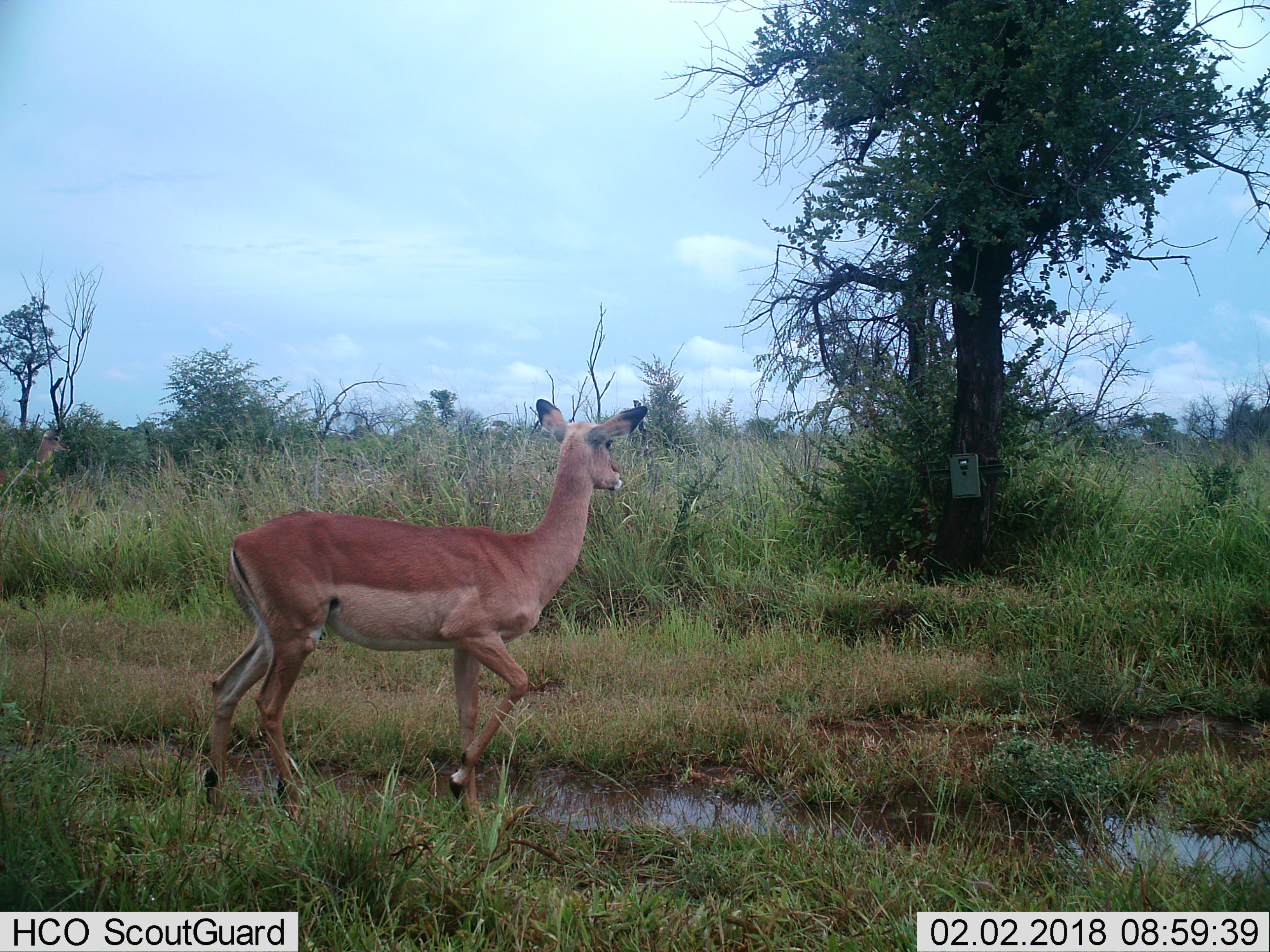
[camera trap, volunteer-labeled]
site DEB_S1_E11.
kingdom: Animalia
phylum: Chordata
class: Mammalia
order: Artiodactyla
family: Bovidae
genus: Aepyceros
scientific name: Aepyceros melampus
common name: impala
Impala (Aepyceros melampus), count 1. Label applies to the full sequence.